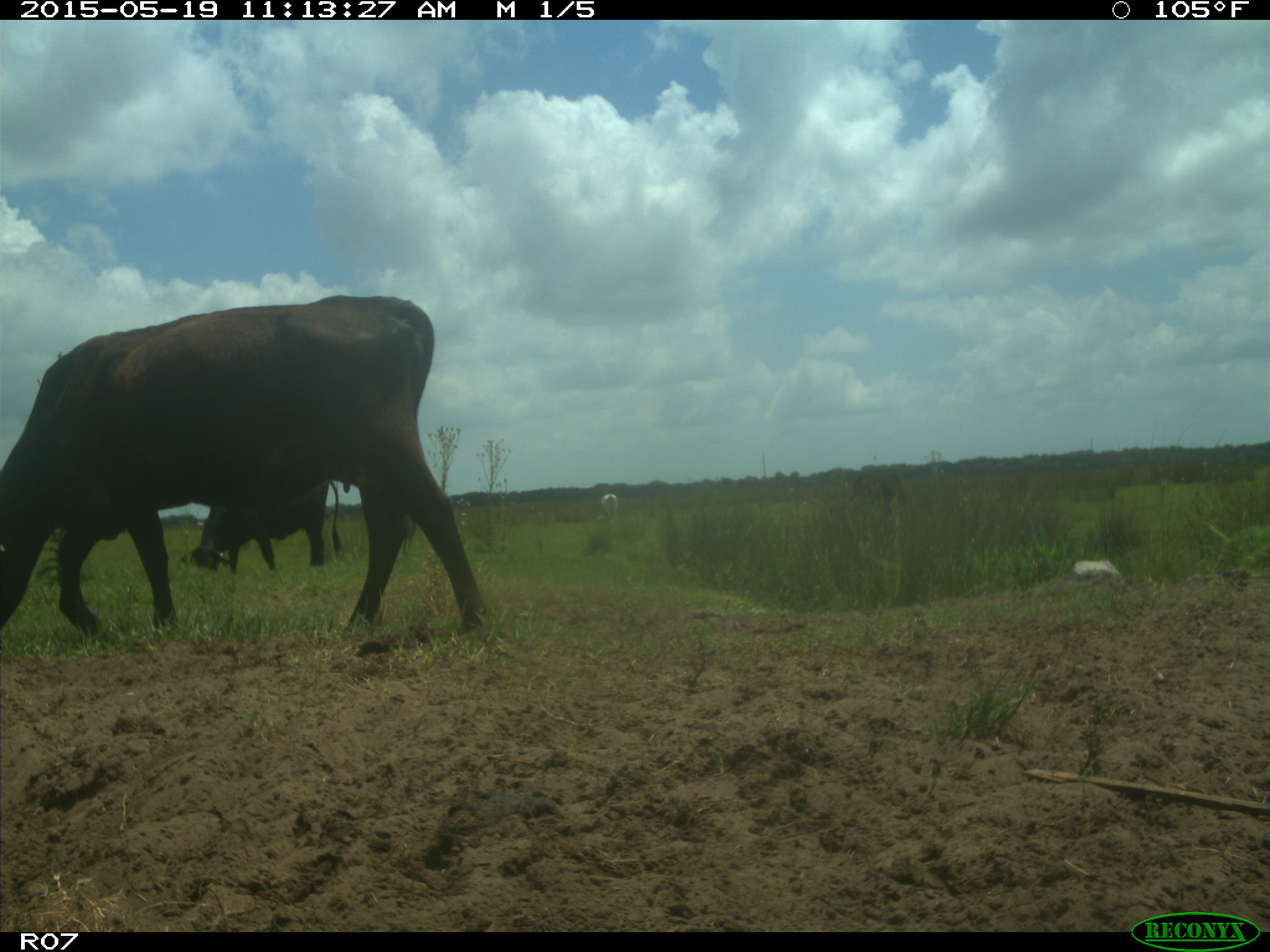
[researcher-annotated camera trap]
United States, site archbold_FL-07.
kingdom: Animalia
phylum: Chordata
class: Mammalia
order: Artiodactyla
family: Bovidae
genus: Bos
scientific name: Bos taurus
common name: domestic cow